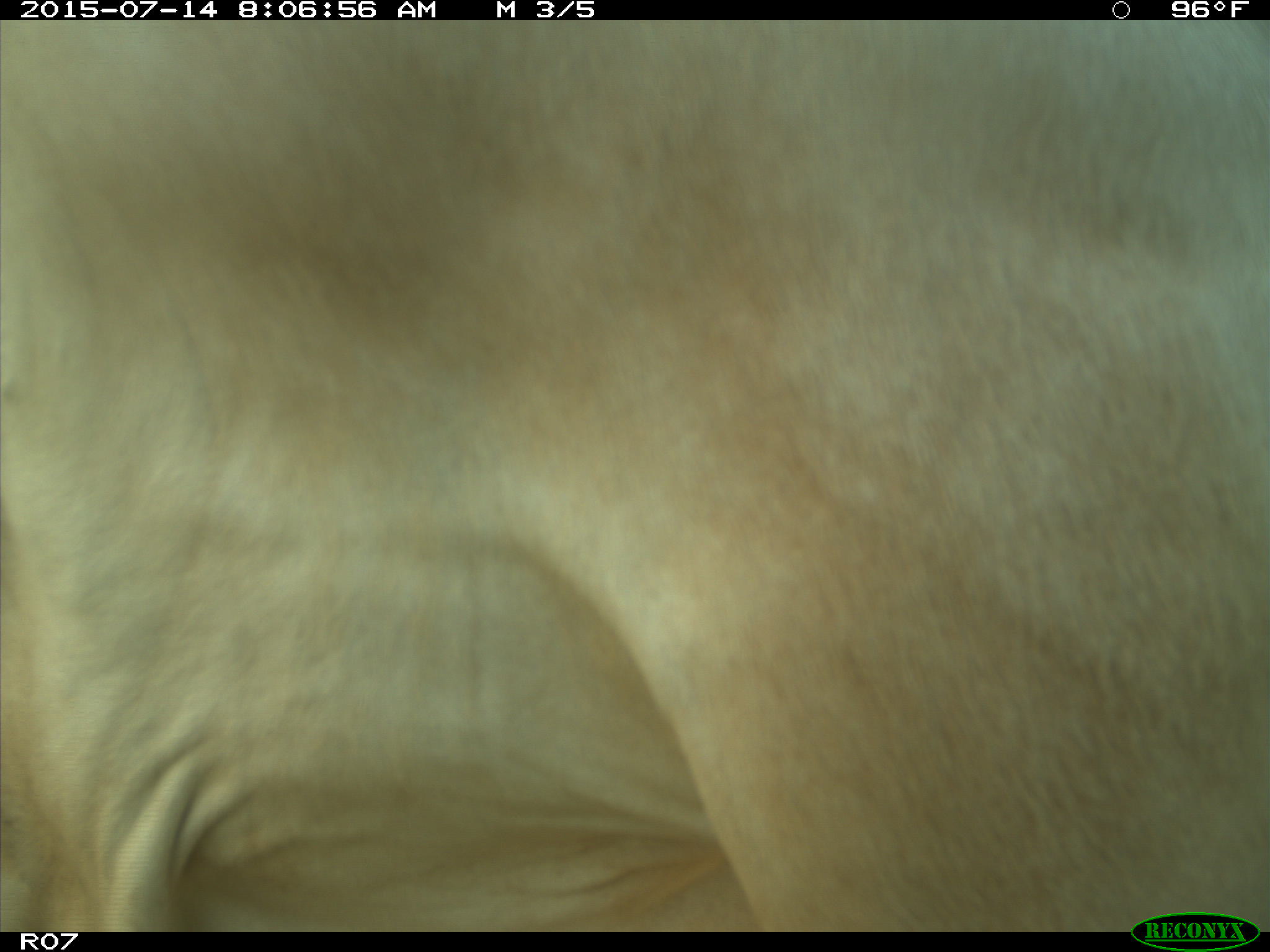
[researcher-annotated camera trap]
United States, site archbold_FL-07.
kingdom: Animalia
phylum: Chordata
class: Mammalia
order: Artiodactyla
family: Bovidae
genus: Bos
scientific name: Bos taurus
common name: domestic cow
Bos taurus (domestic cow).